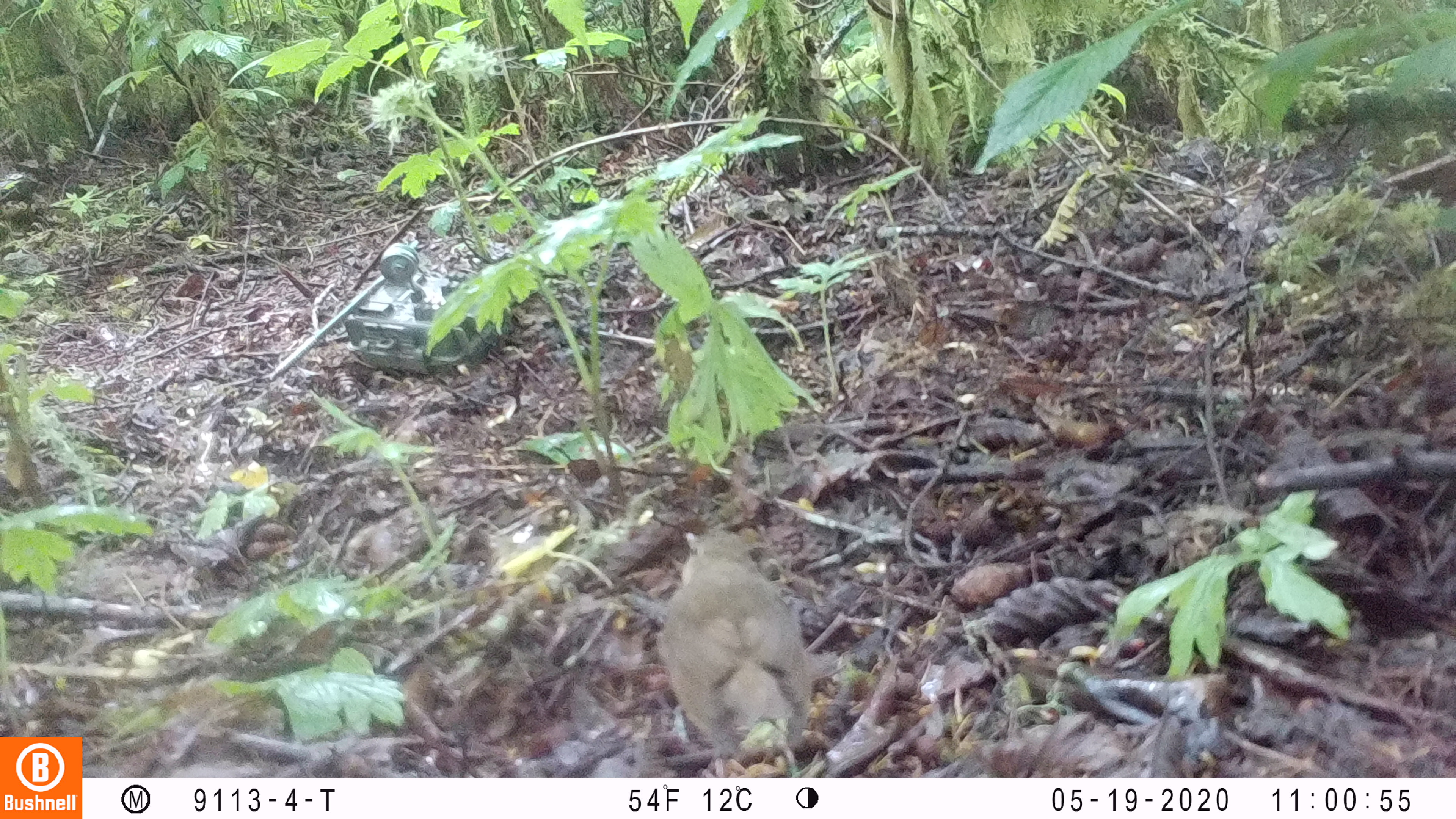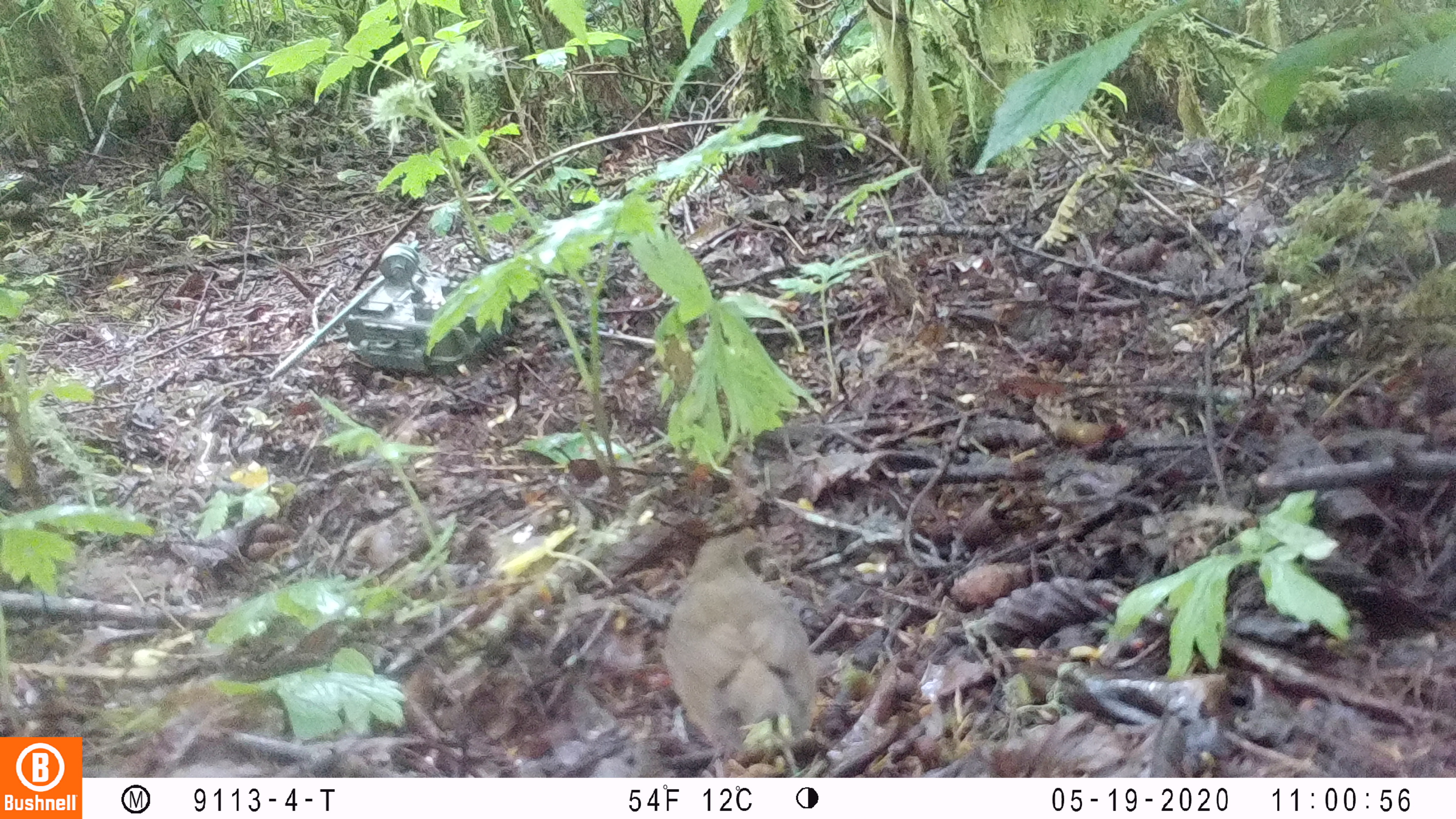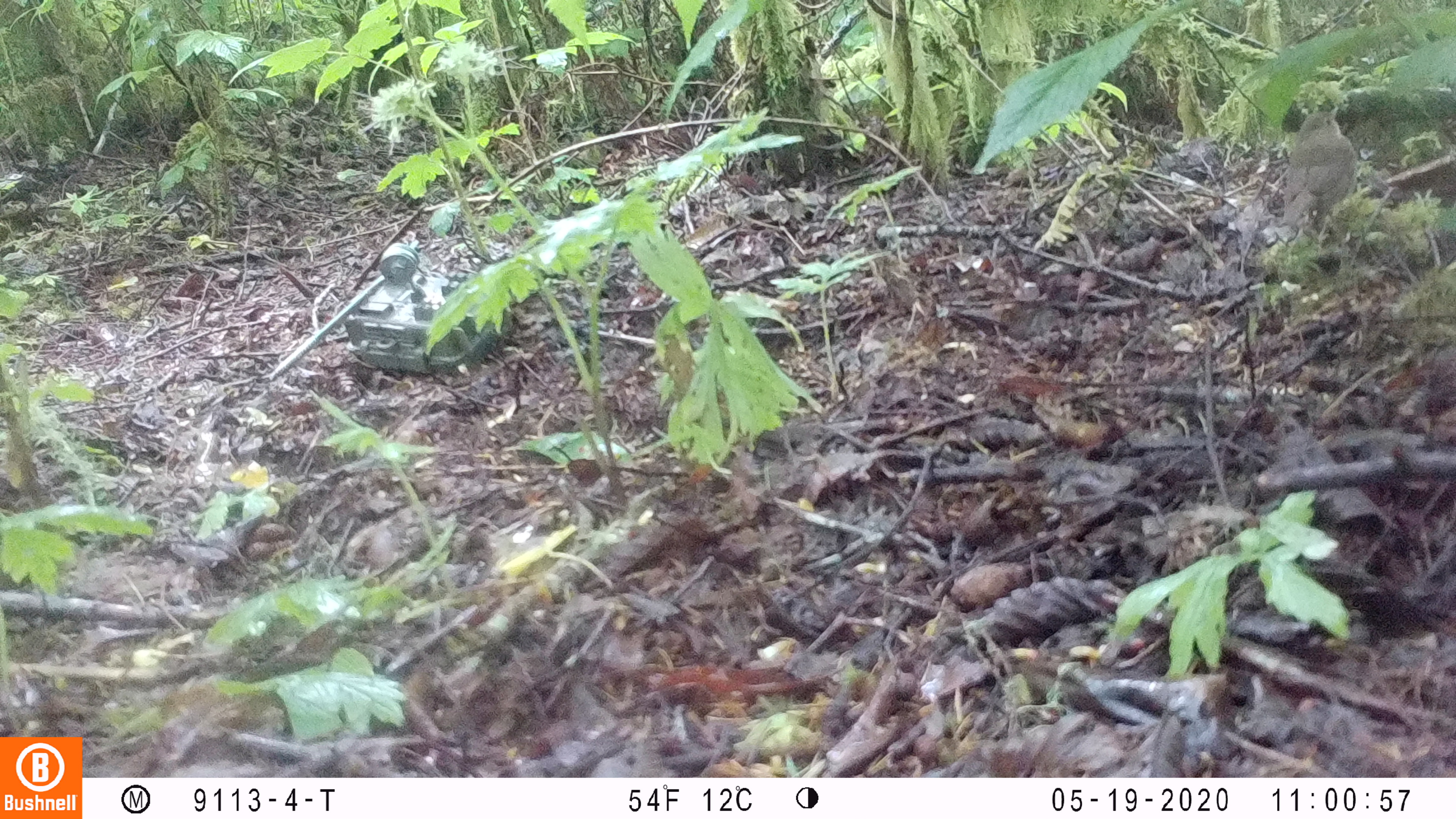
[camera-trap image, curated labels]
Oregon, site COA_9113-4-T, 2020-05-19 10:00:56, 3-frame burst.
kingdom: Animalia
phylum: Chordata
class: Aves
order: Passeriformes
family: Turdidae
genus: Catharus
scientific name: Catharus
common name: brown thrushes and nightingale-thrushes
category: catharus species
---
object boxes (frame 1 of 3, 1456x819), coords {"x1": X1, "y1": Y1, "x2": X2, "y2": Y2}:
catharus species: {"x1": 650, "y1": 518, "x2": 824, "y2": 772}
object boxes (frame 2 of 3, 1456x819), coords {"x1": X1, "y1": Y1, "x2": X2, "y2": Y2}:
catharus species: {"x1": 646, "y1": 522, "x2": 830, "y2": 769}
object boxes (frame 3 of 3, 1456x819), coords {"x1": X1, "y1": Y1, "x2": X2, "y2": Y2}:
catharus species: {"x1": 1261, "y1": 96, "x2": 1371, "y2": 261}